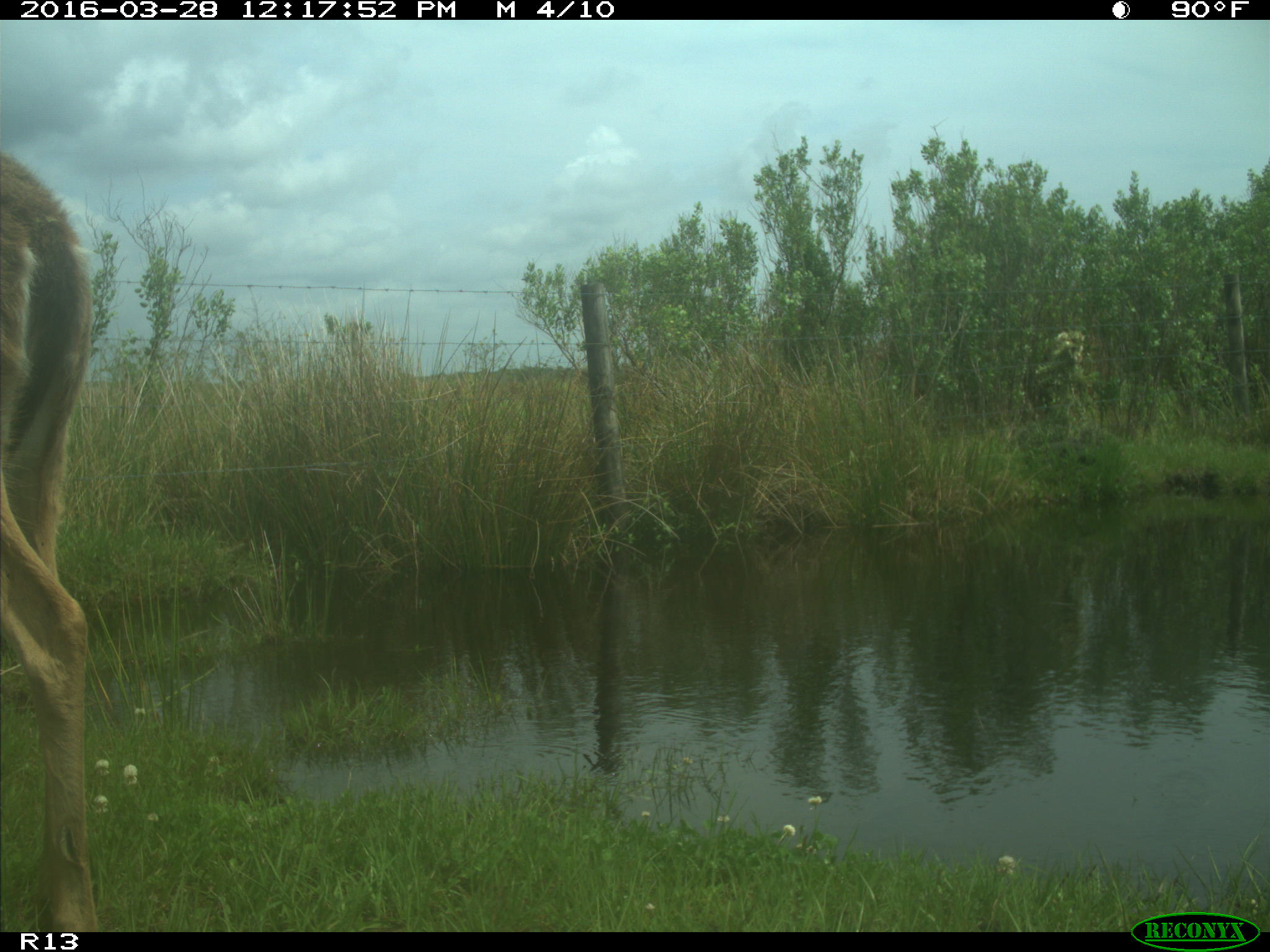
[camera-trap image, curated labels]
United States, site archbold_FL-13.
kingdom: Animalia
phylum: Chordata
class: Mammalia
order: Artiodactyla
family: Cervidae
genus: Odocoileus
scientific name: Odocoileus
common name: deer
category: unidentified deer